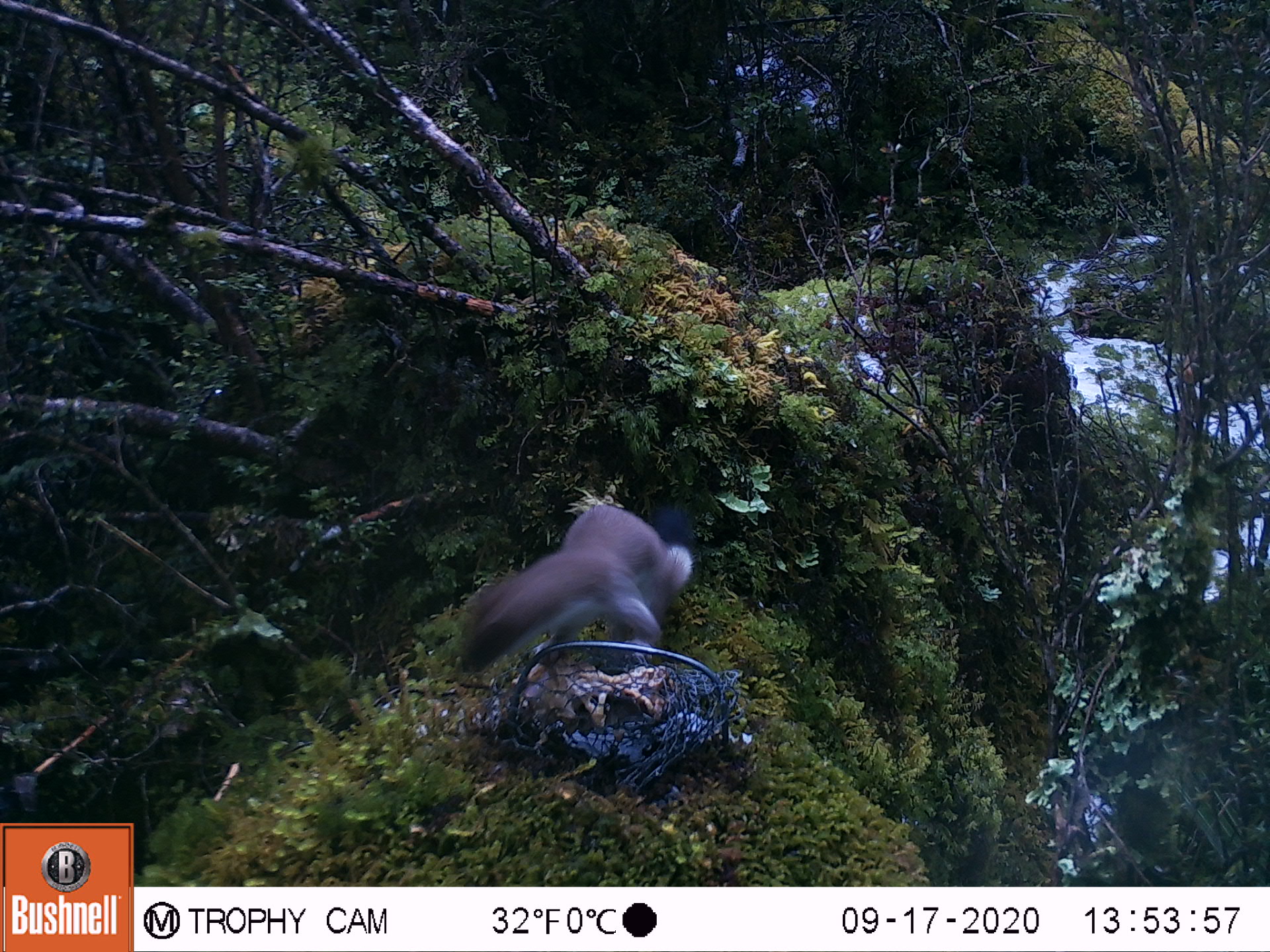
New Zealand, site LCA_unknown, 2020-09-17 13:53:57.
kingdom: Animalia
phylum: Chordata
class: Mammalia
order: Carnivora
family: Mustelidae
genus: Mustela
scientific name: Mustela erminea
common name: stoat